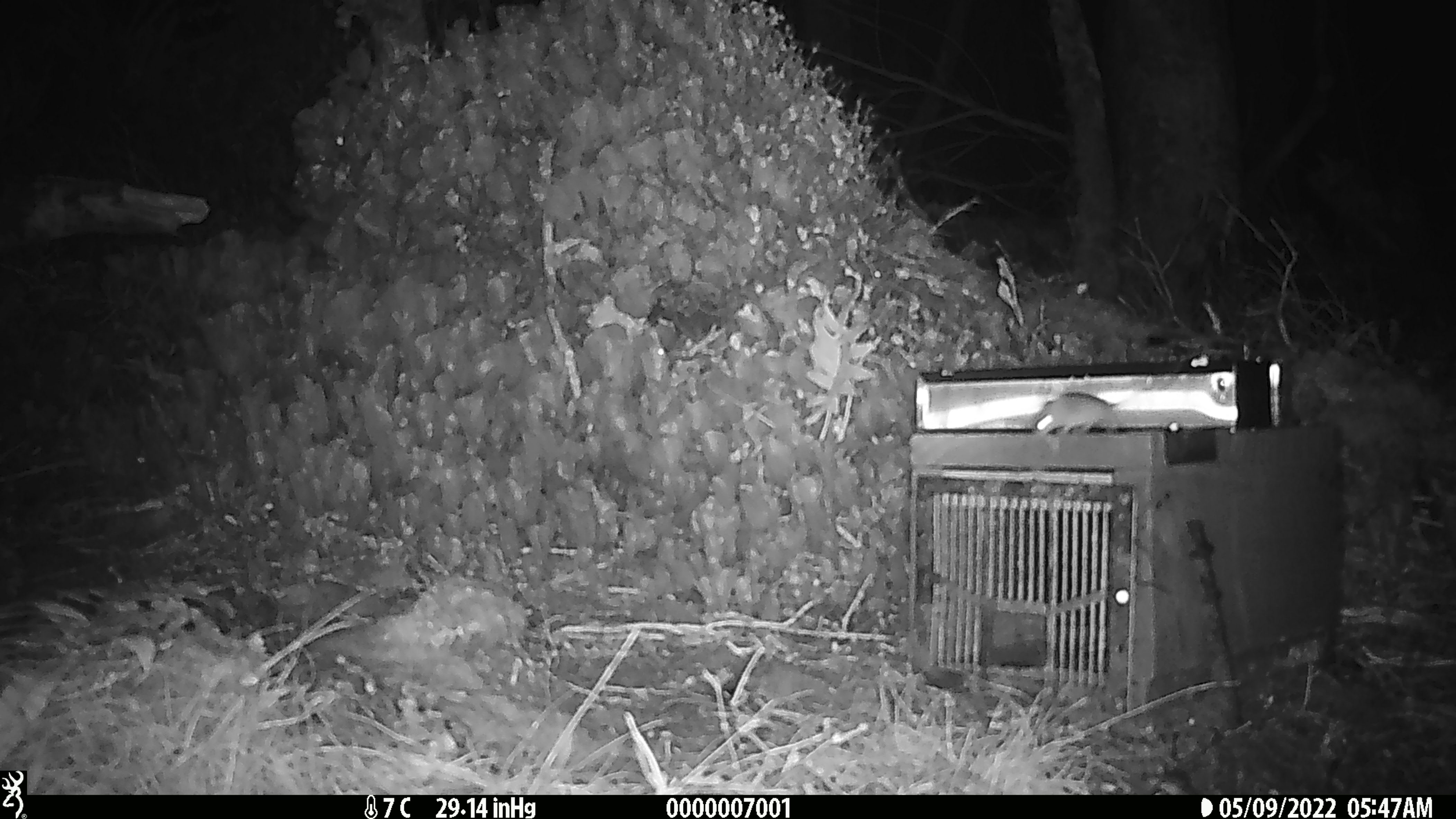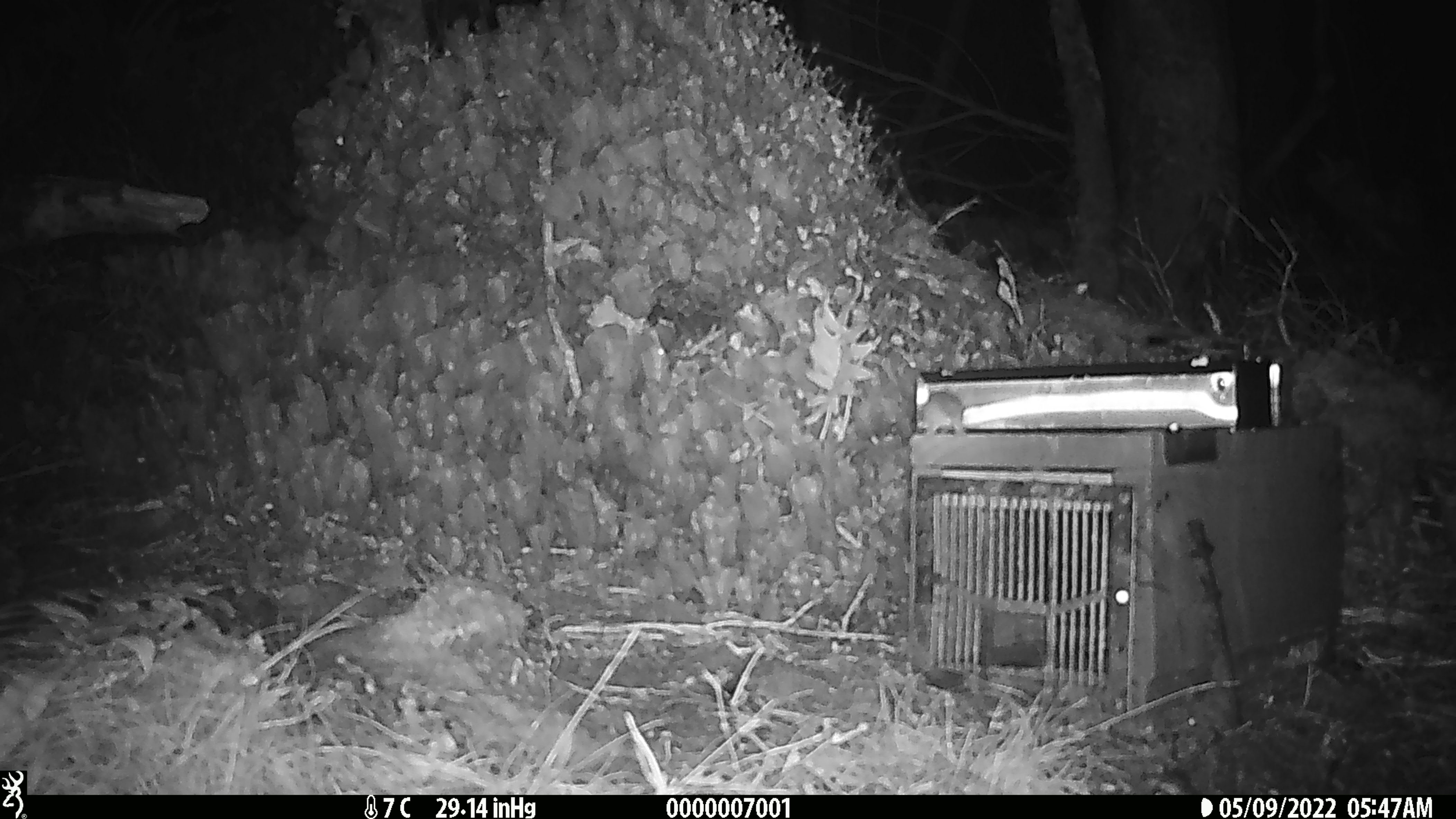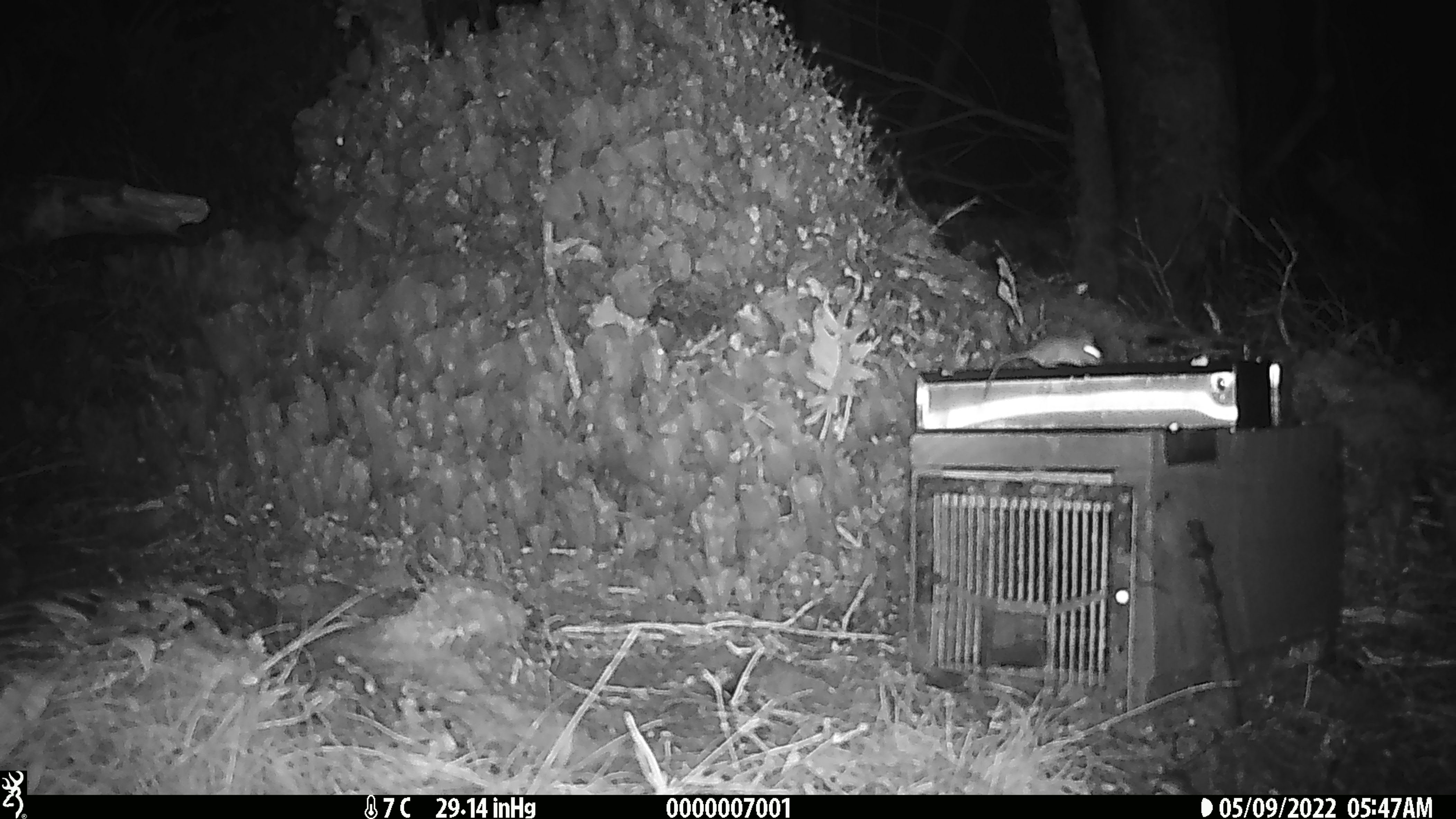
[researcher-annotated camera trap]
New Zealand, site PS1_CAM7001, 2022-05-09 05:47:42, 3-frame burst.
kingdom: Animalia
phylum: Chordata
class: Mammalia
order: Rodentia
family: Muridae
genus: Mus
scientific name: Mus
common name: mouse